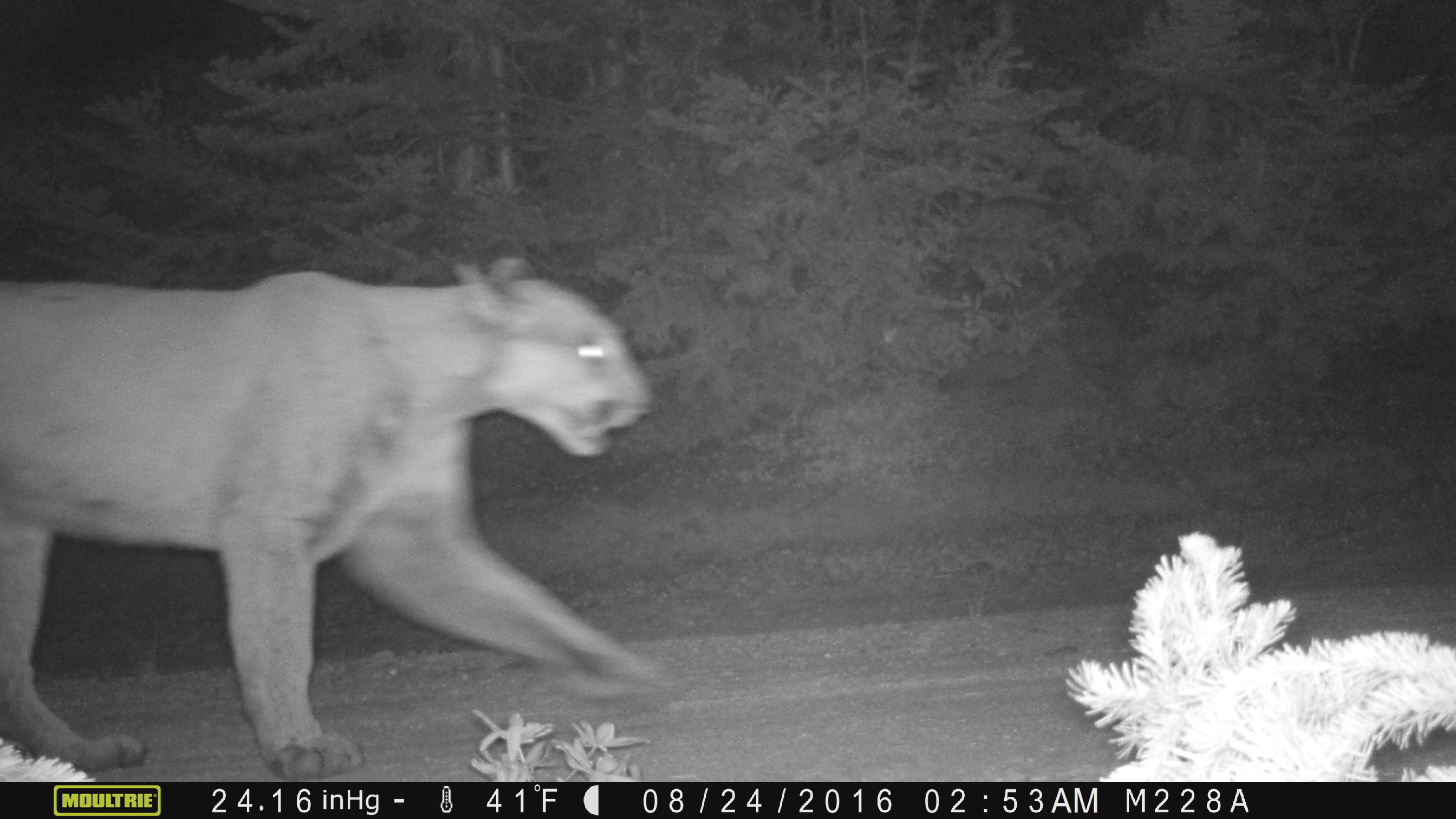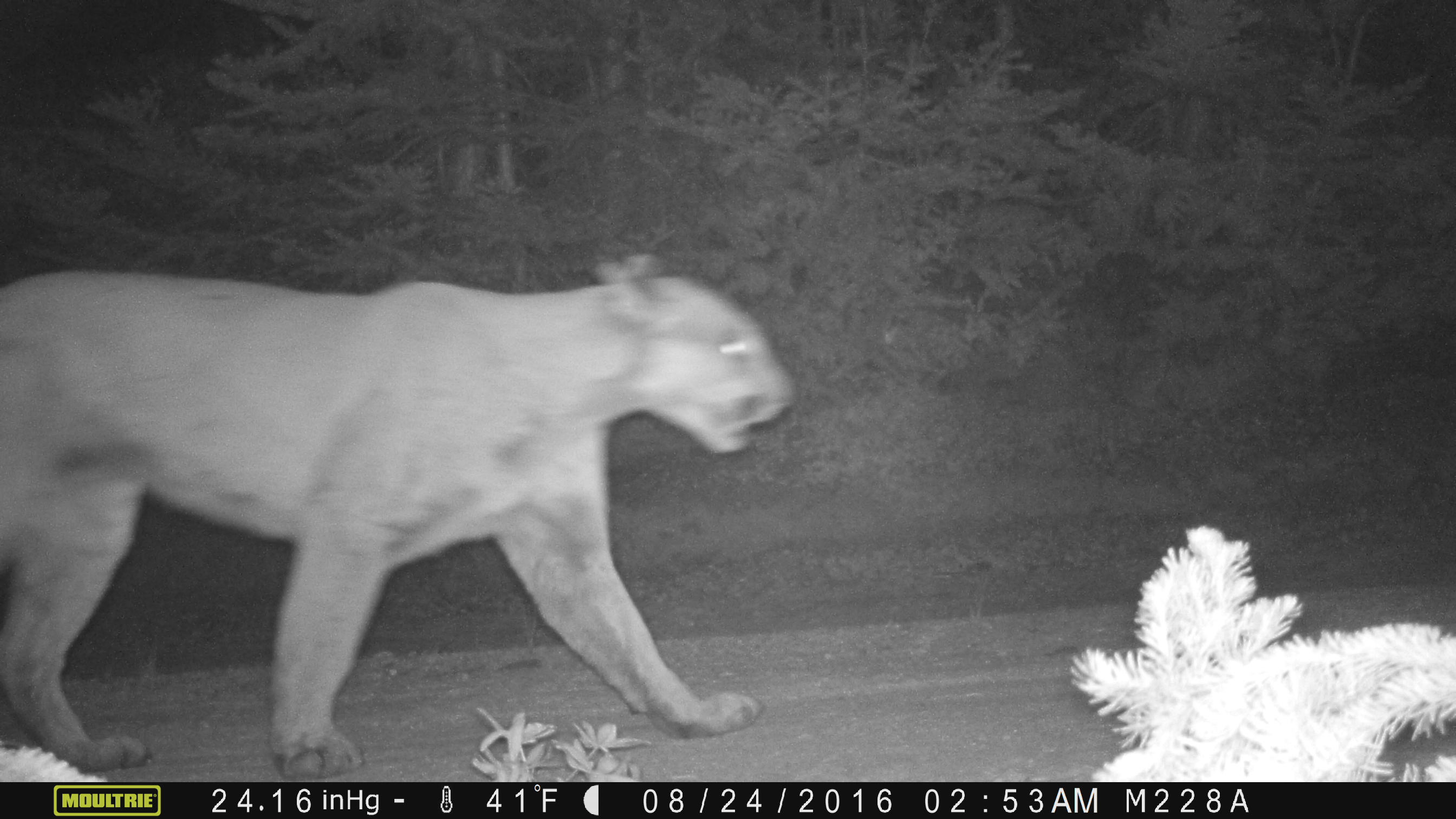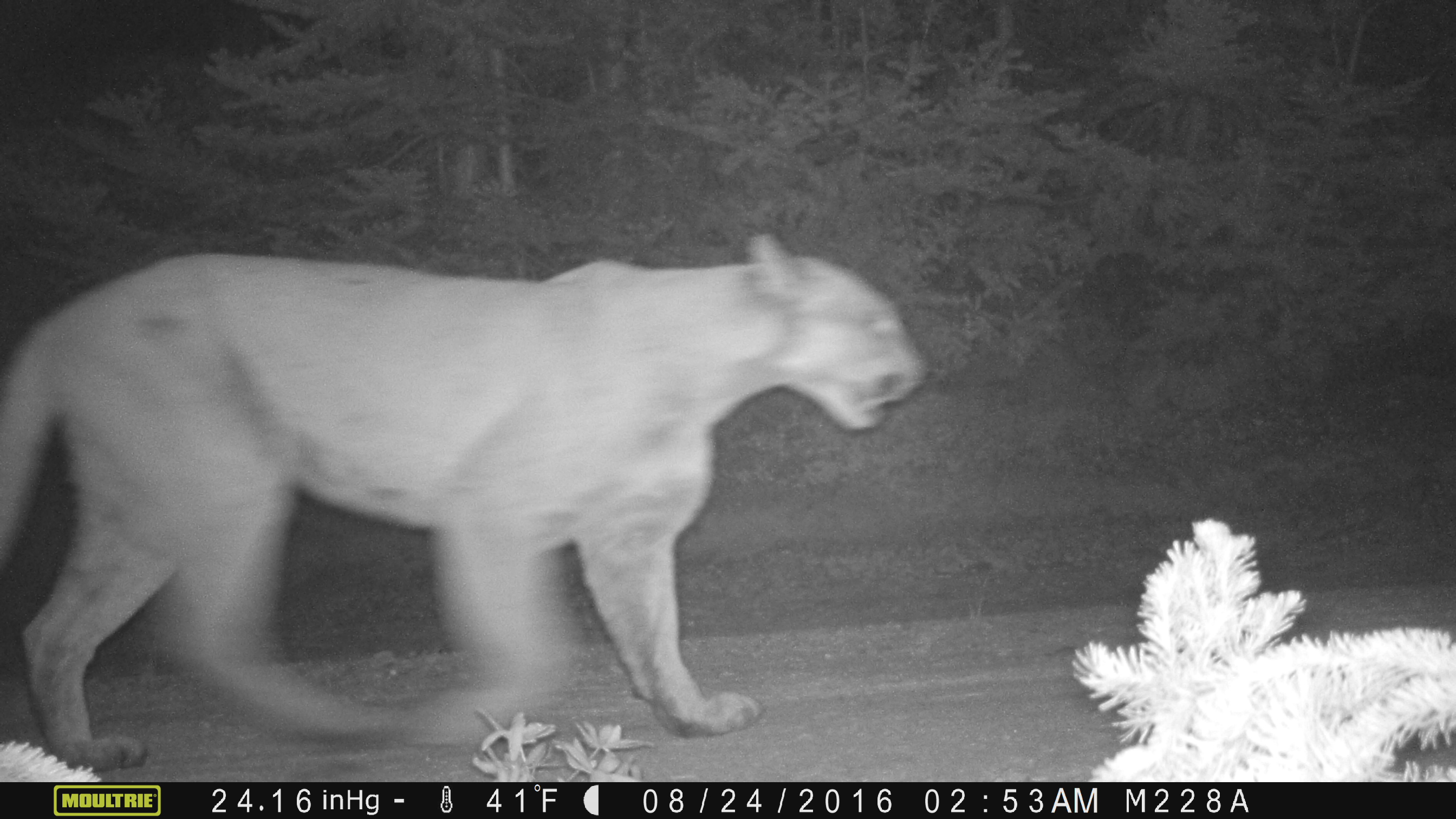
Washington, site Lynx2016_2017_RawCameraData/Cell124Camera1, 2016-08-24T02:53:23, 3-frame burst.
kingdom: Animalia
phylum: Chordata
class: Mammalia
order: Carnivora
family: Felidae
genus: Puma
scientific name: Puma concolor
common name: mountain lion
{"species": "Puma concolor (mountain lion)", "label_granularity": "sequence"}